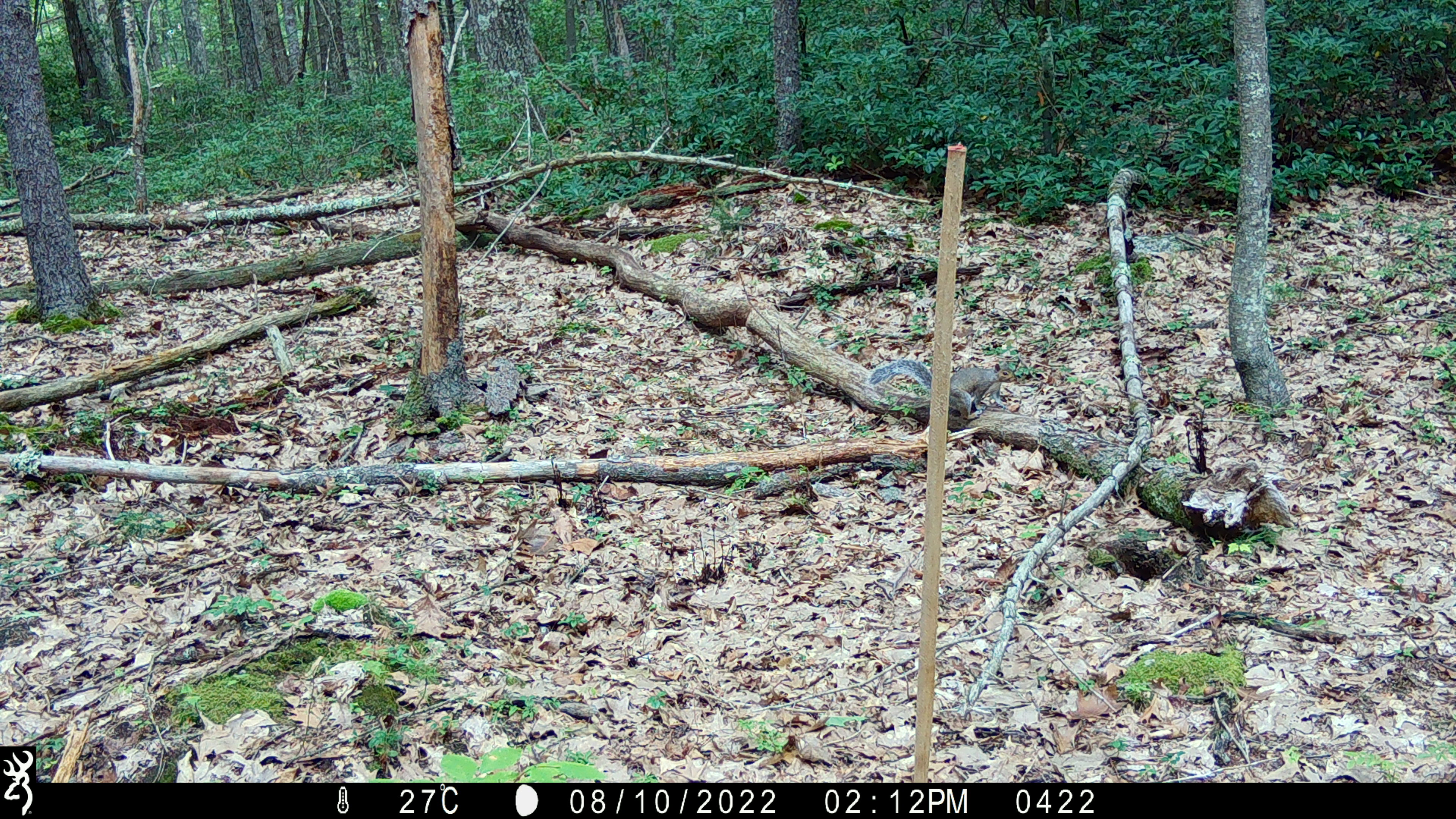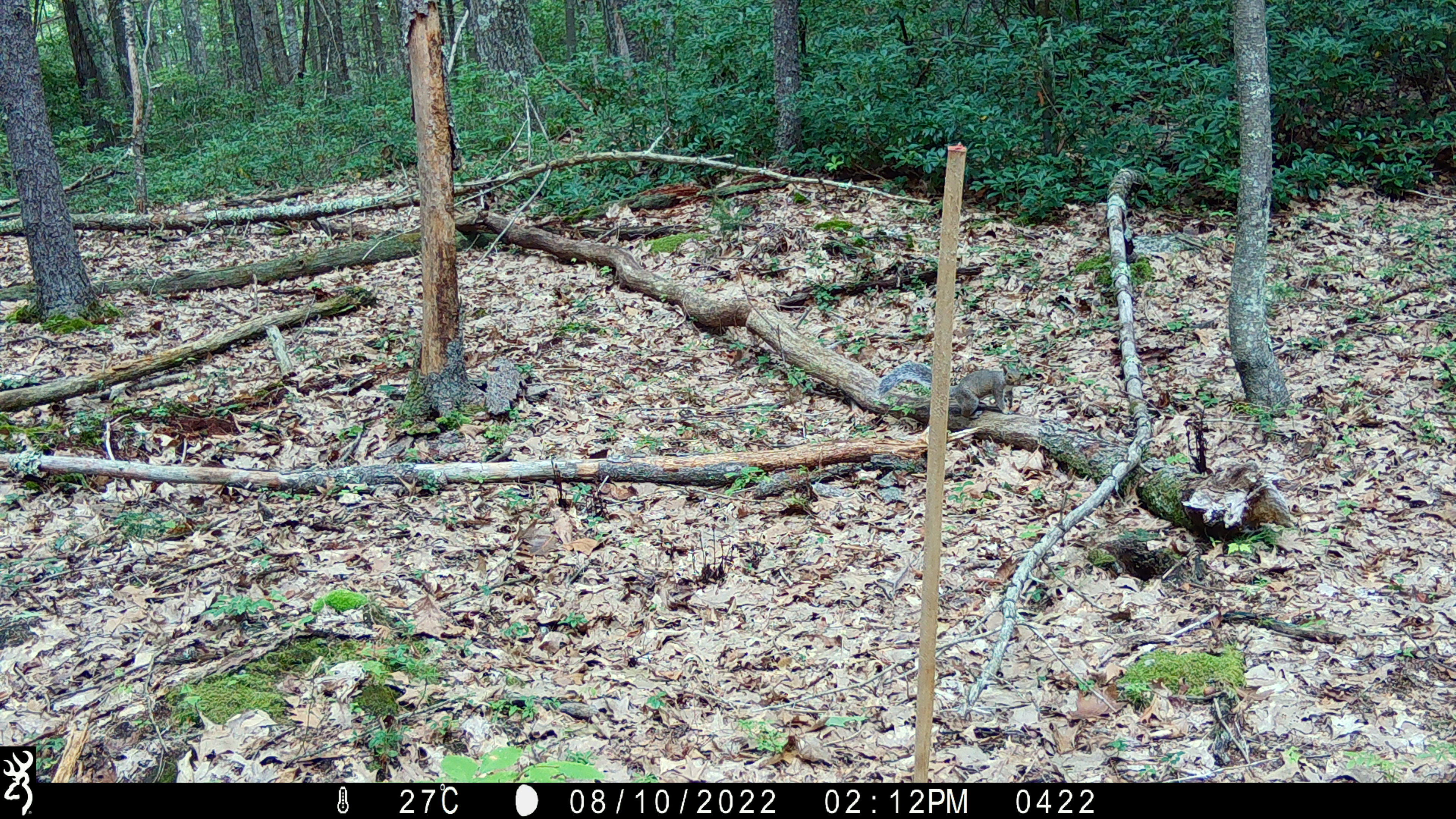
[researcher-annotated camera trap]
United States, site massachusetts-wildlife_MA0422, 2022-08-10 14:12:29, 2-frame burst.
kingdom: Animalia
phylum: Chordata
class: Mammalia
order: Rodentia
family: Sciuridae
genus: Sciurus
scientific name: Sciurus carolinensis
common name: gray squirrel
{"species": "gray squirrel (Sciurus carolinensis)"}